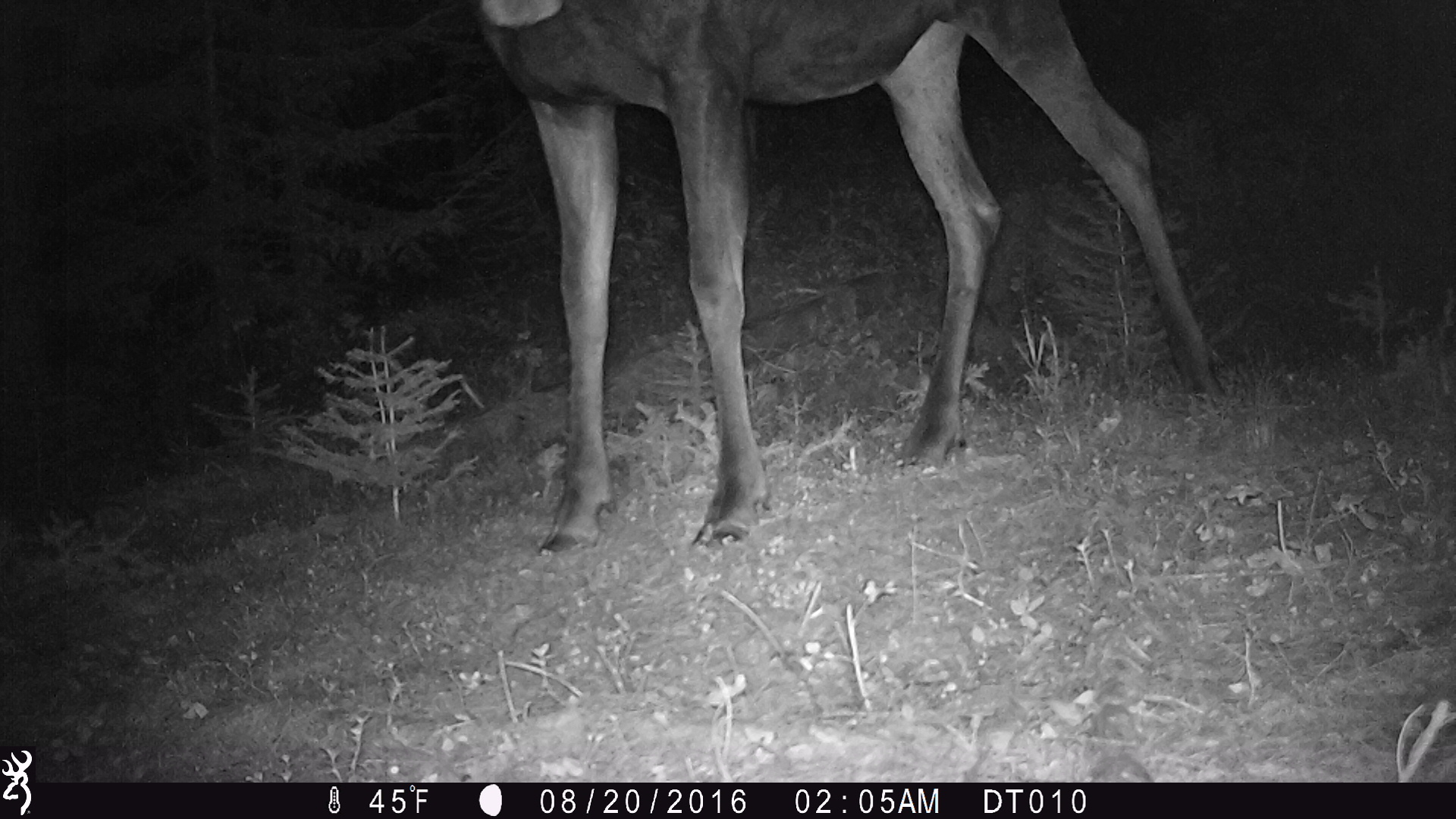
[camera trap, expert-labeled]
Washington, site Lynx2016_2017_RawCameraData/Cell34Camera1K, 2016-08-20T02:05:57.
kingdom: Animalia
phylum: Chordata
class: Mammalia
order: Artiodactyla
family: Cervidae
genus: Alces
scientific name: Alces alces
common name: moose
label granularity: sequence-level